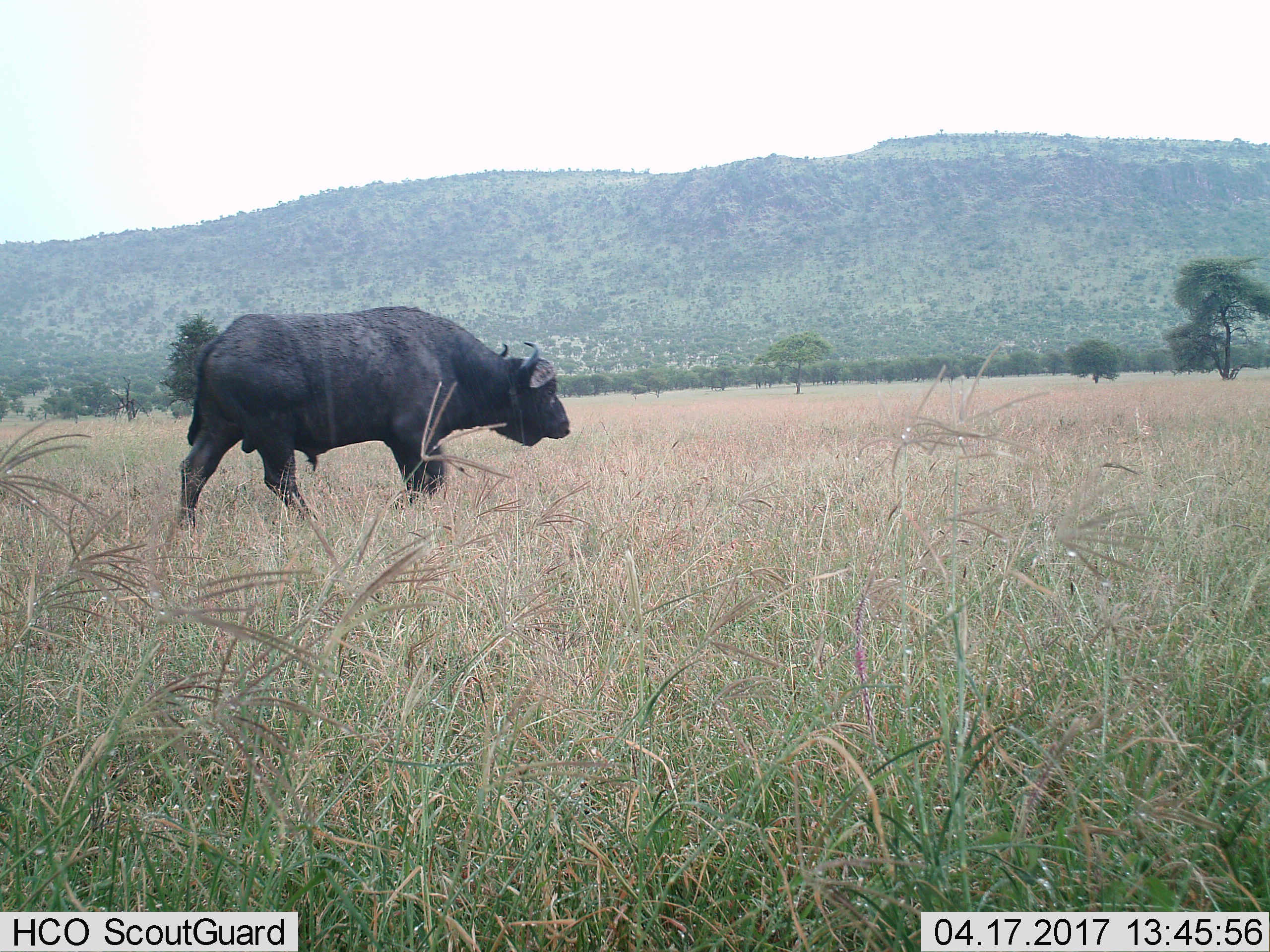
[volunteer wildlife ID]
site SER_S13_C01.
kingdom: Animalia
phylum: Chordata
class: Mammalia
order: Artiodactyla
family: Bovidae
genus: Syncerus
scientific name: Syncerus caffer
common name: african buffalo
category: buffalo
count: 1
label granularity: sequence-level